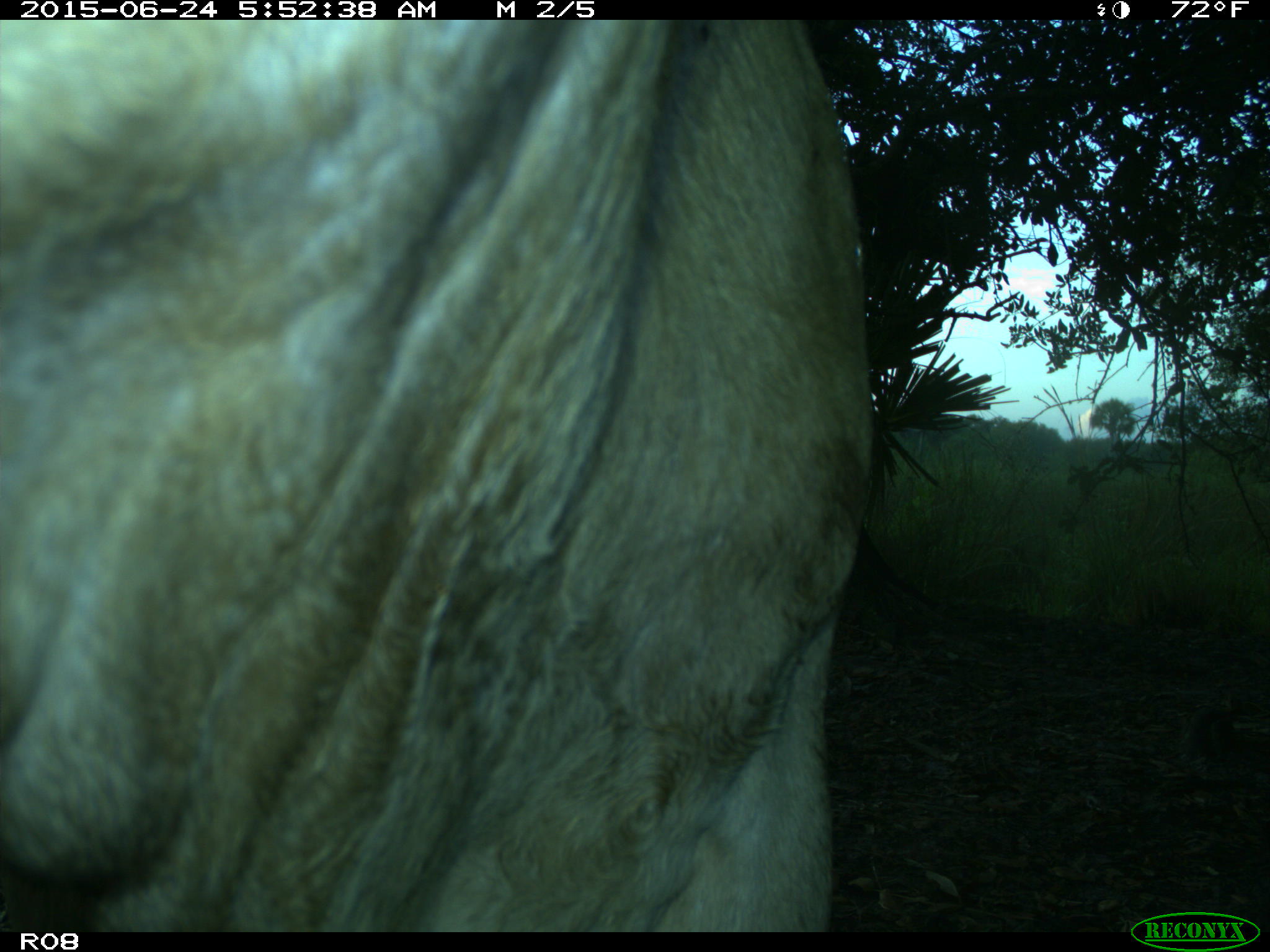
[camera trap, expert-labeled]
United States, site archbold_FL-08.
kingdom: Animalia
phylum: Chordata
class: Mammalia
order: Artiodactyla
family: Bovidae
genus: Bos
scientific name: Bos taurus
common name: domestic cow